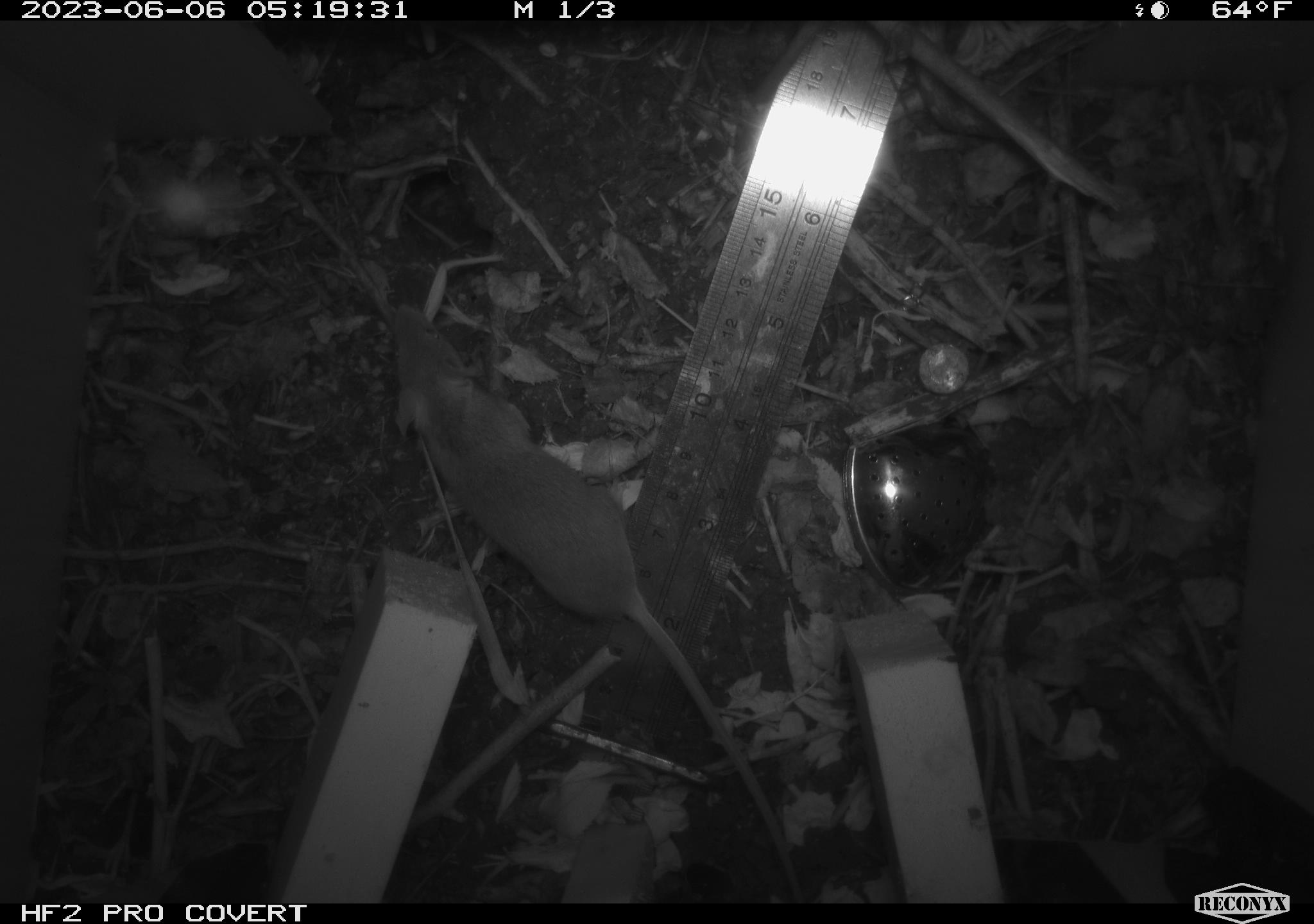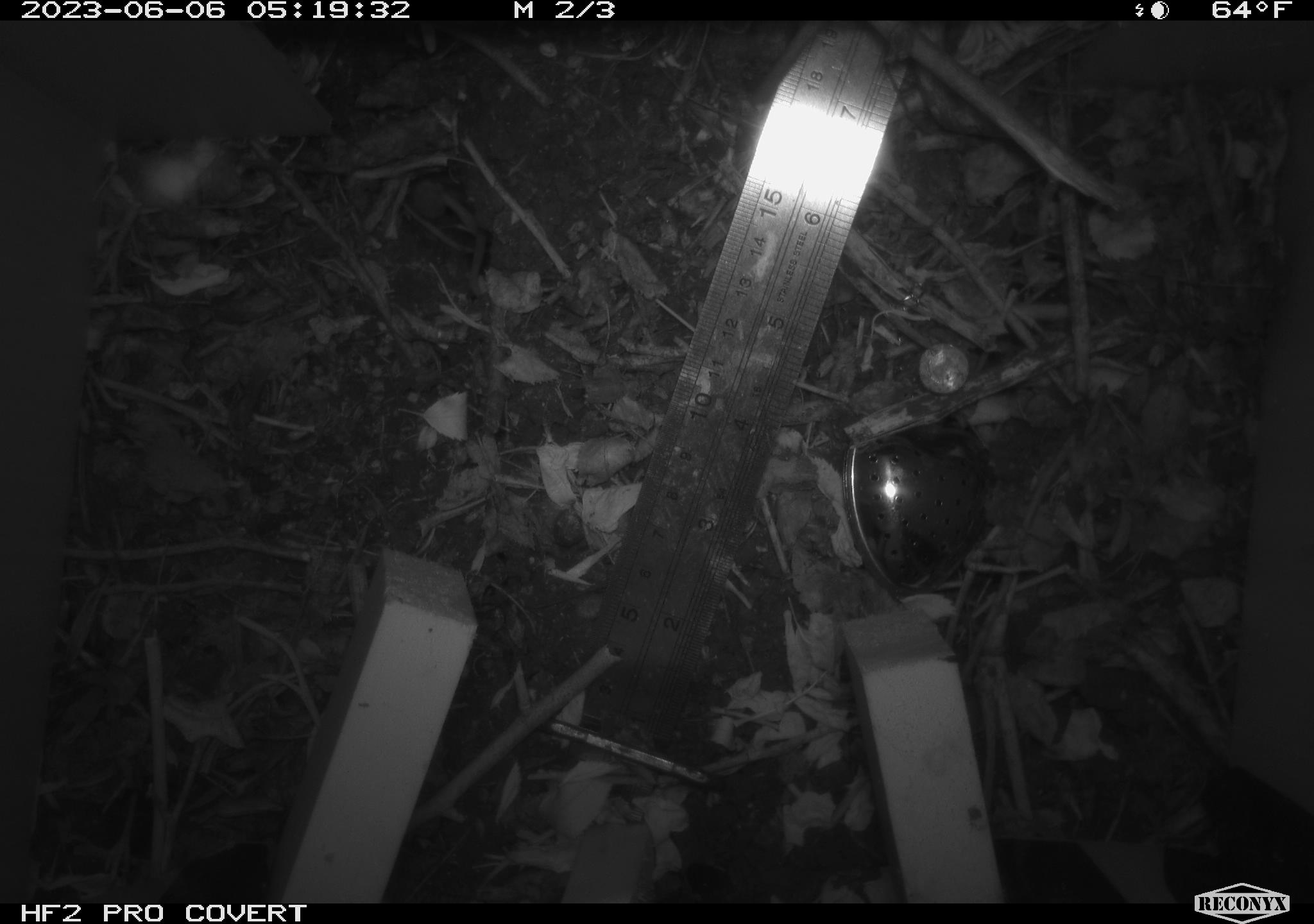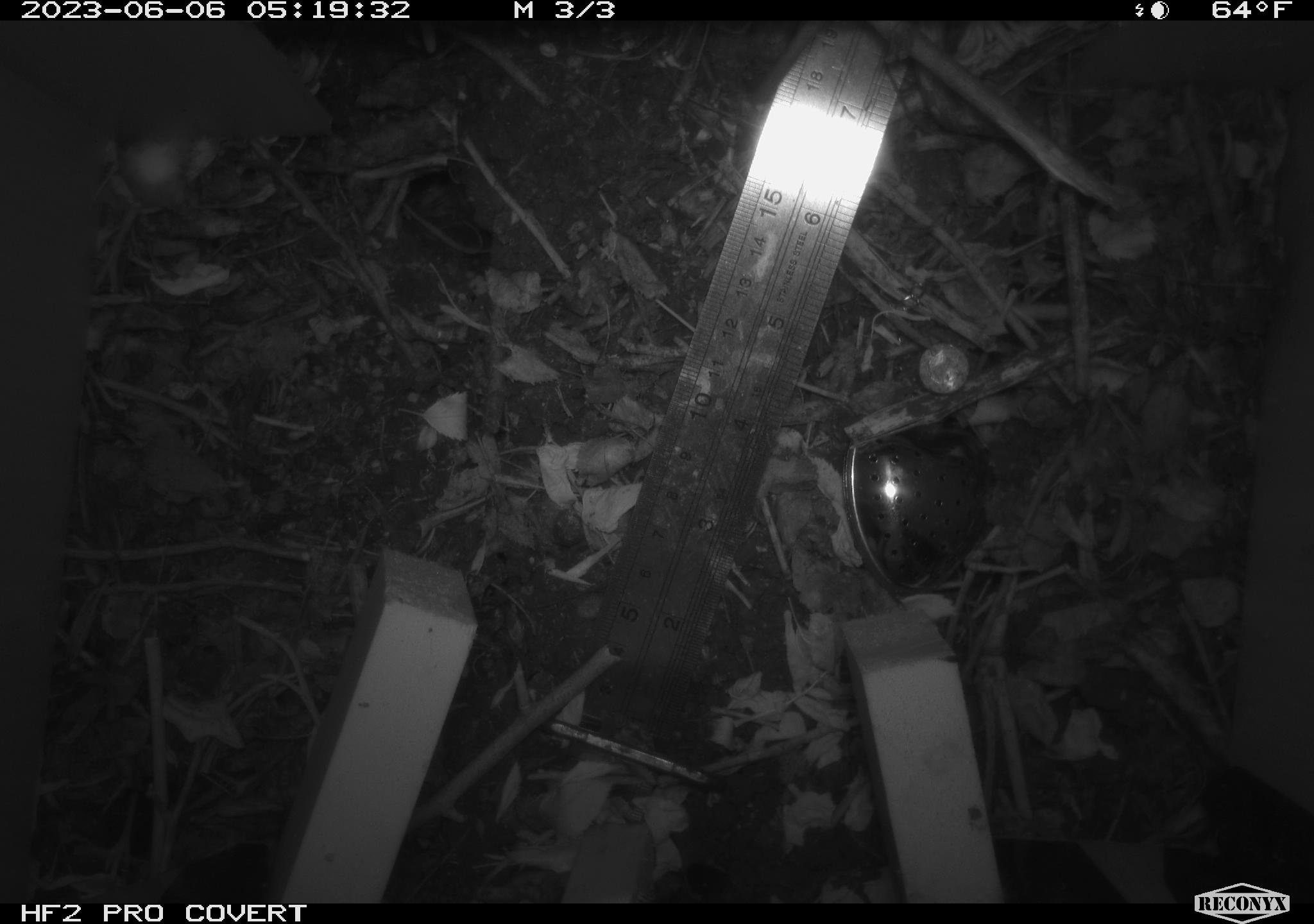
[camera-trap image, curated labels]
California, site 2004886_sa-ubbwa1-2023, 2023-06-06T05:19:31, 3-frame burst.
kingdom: Animalia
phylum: Chordata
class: Mammalia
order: Rodentia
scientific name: Rodentia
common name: rodent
Rodent (Rodentia).